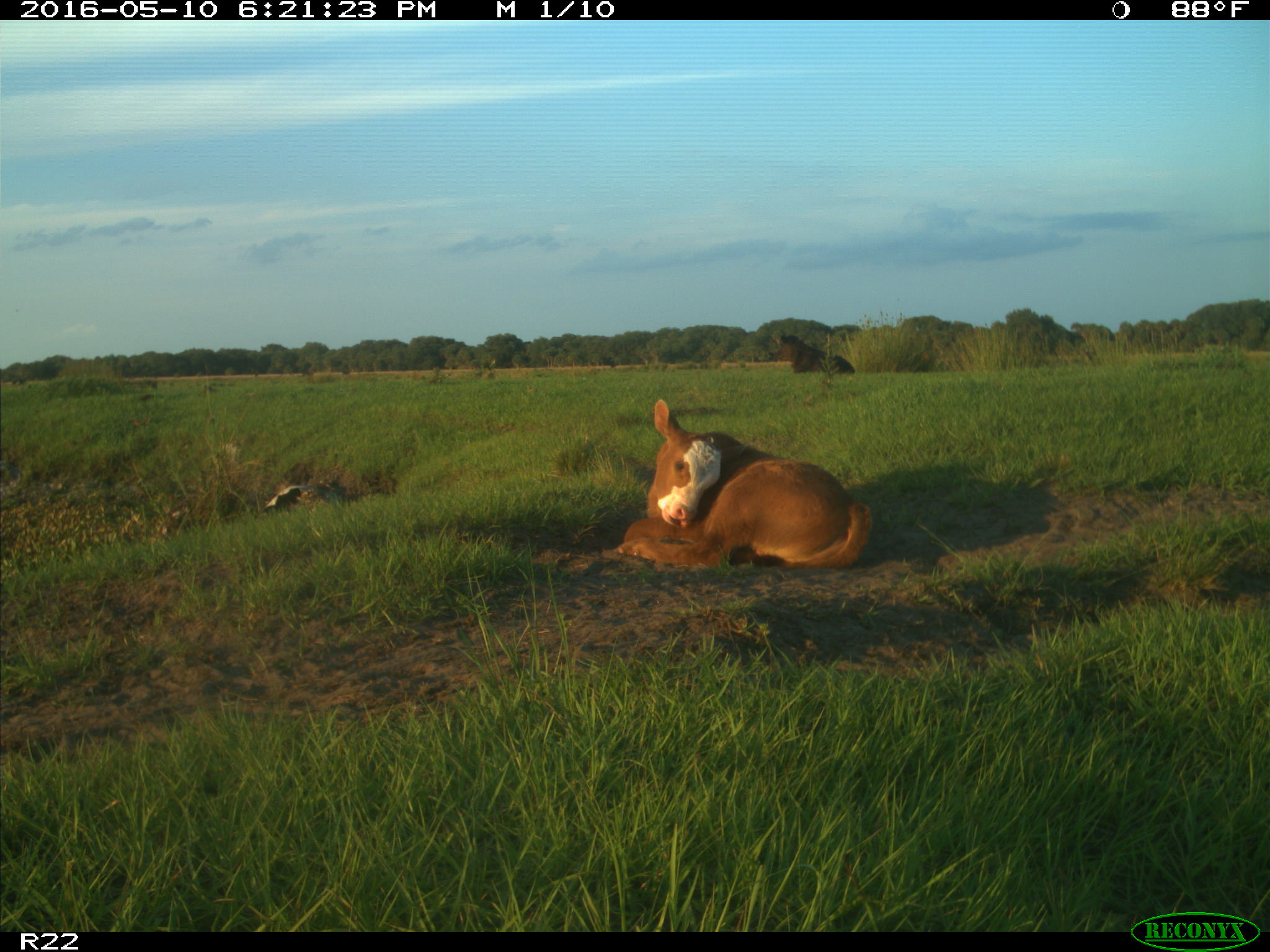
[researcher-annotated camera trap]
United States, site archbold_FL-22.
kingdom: Animalia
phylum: Chordata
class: Mammalia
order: Artiodactyla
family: Bovidae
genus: Bos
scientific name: Bos taurus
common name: domestic cow